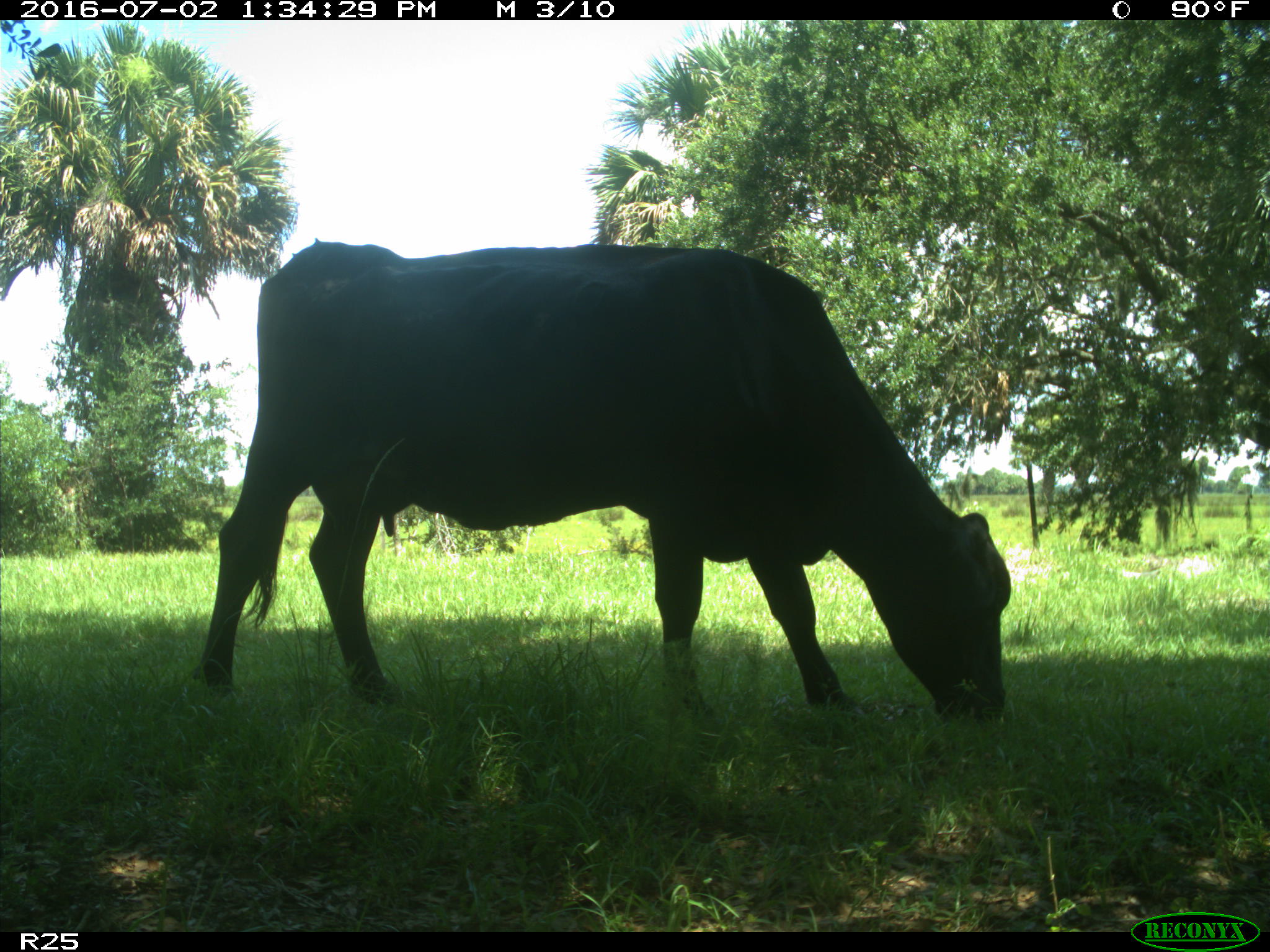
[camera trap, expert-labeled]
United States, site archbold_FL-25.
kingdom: Animalia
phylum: Chordata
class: Mammalia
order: Artiodactyla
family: Bovidae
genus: Bos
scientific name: Bos taurus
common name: domestic cow